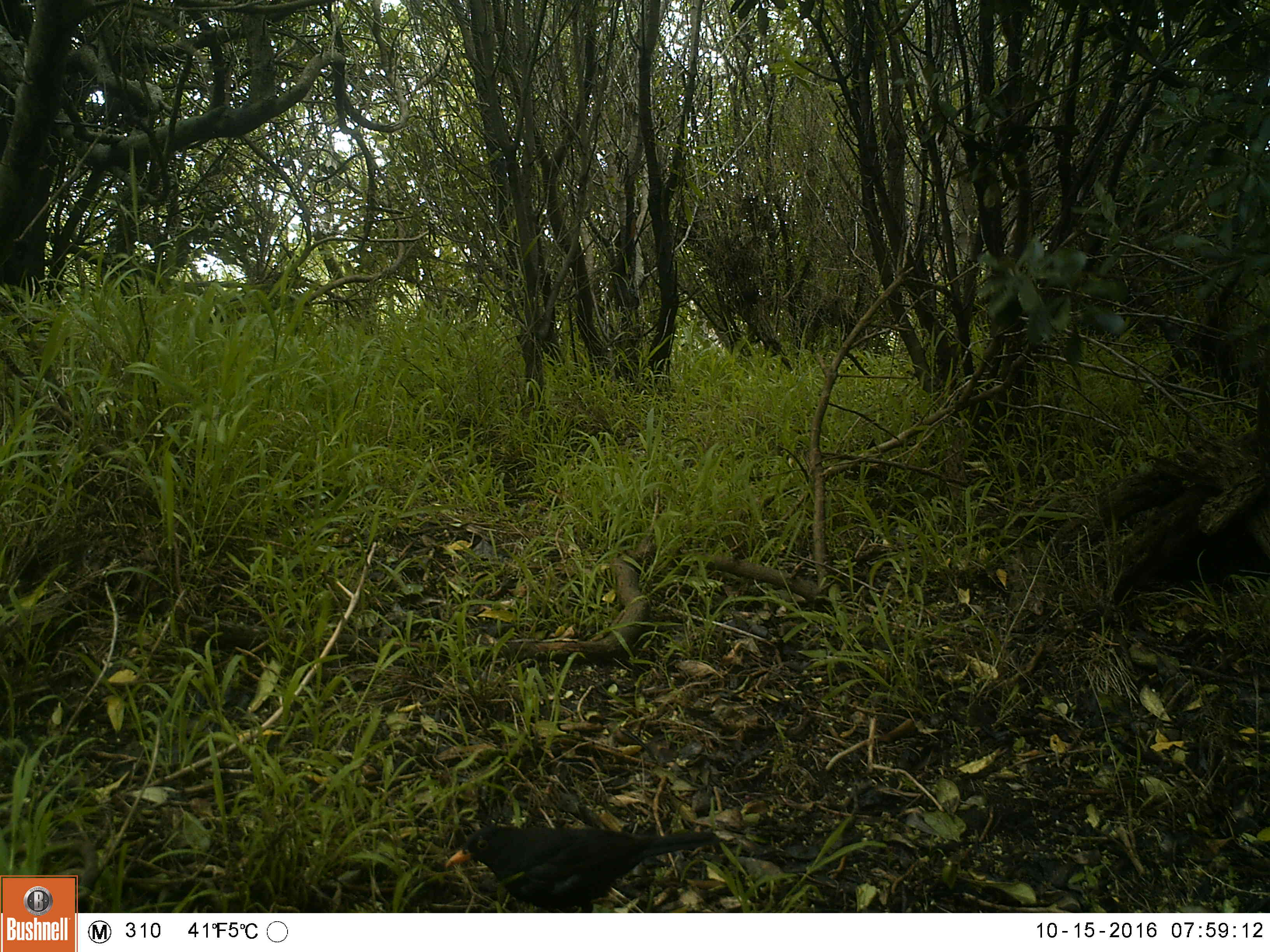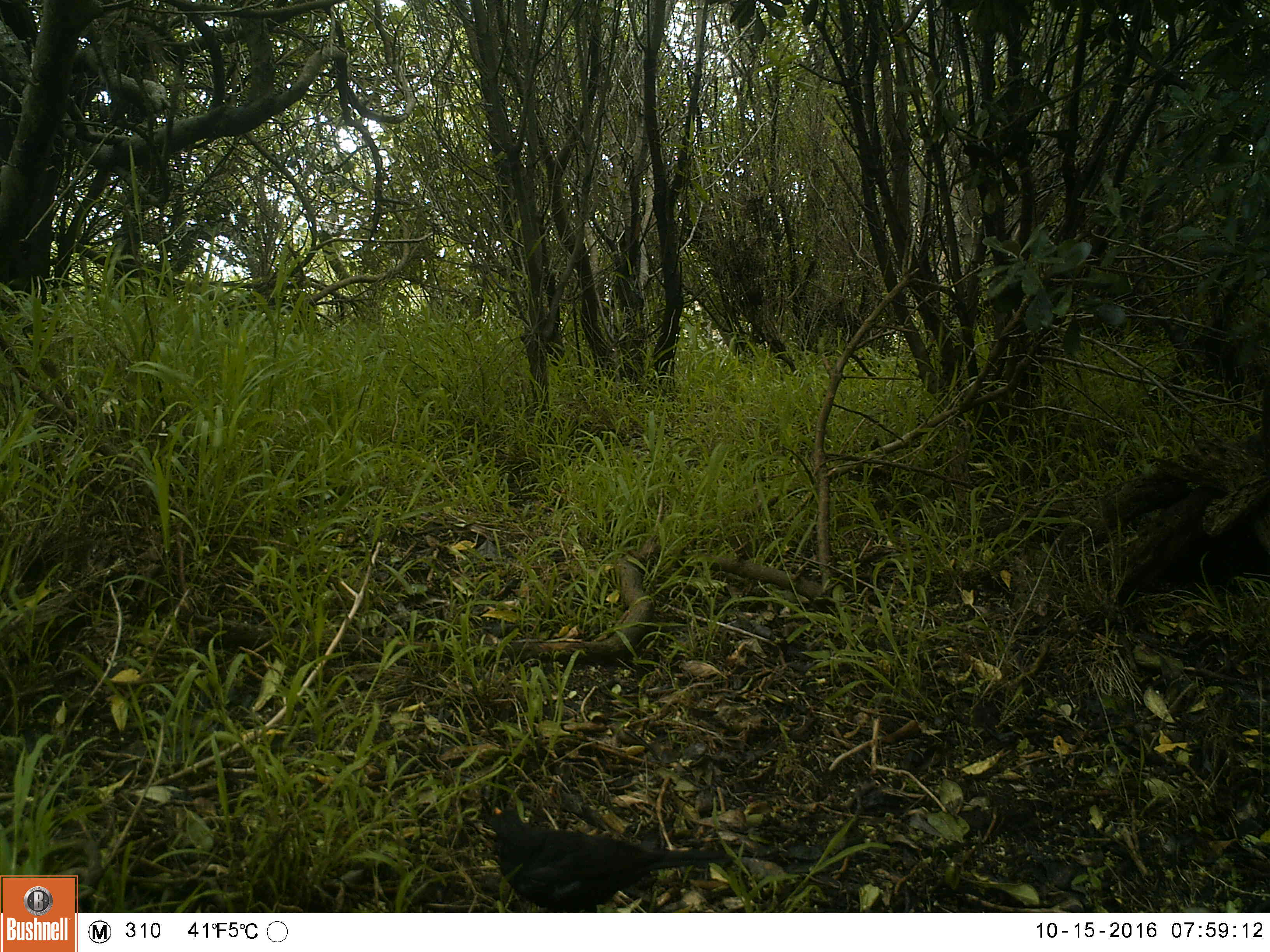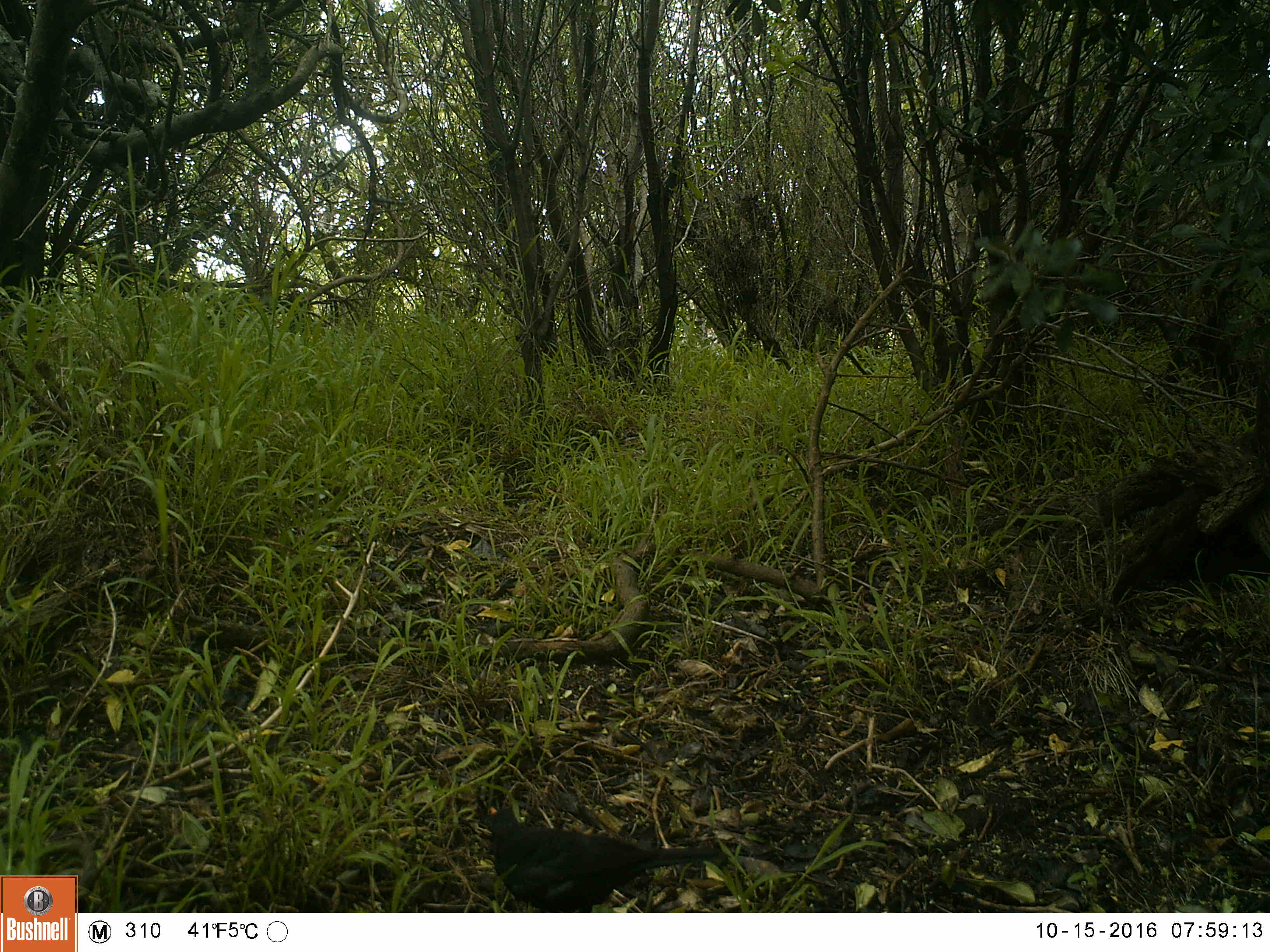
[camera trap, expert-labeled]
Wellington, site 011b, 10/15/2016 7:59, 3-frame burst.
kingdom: Animalia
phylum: Chordata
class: Aves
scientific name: Aves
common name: bird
Bird (Aves).